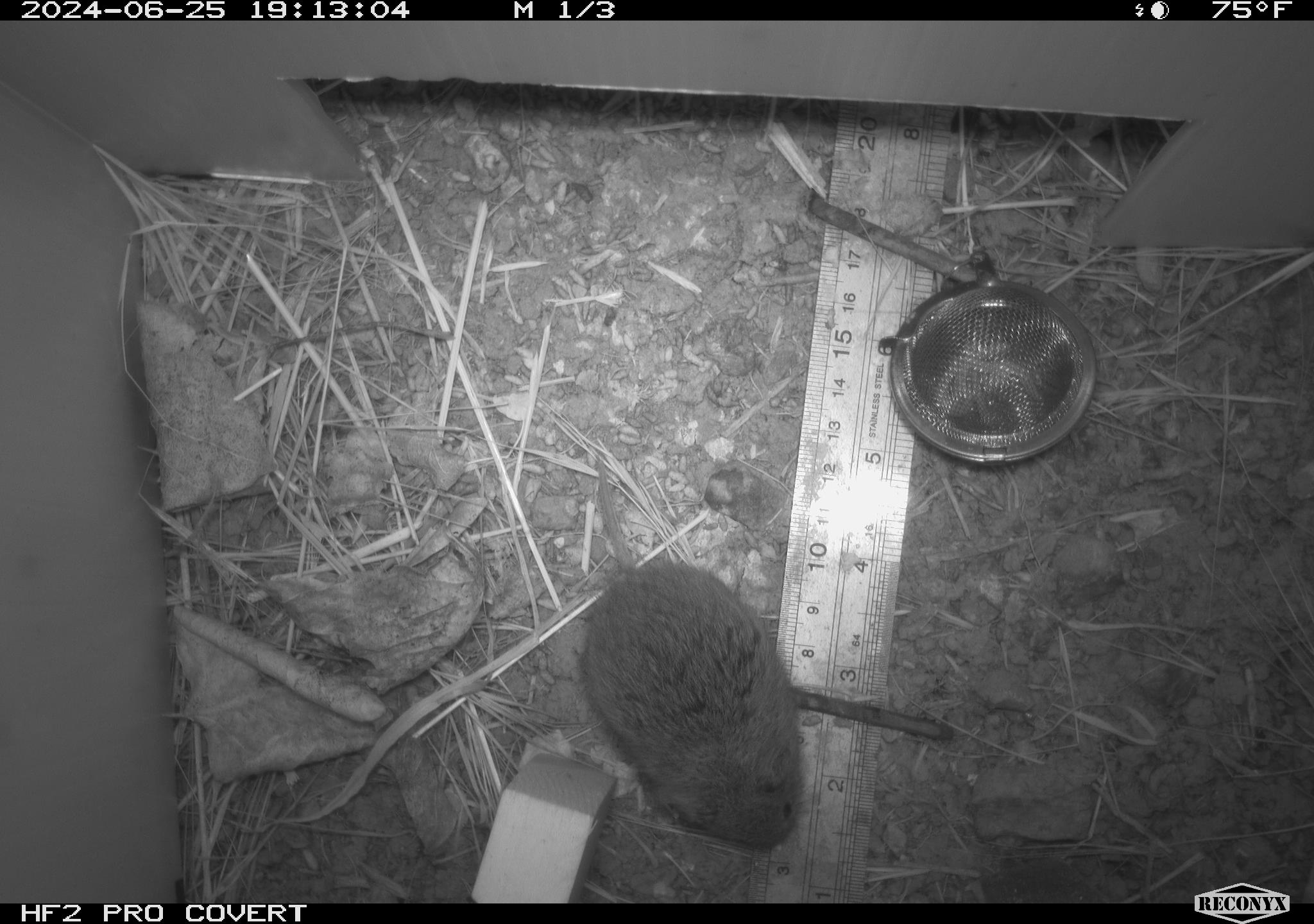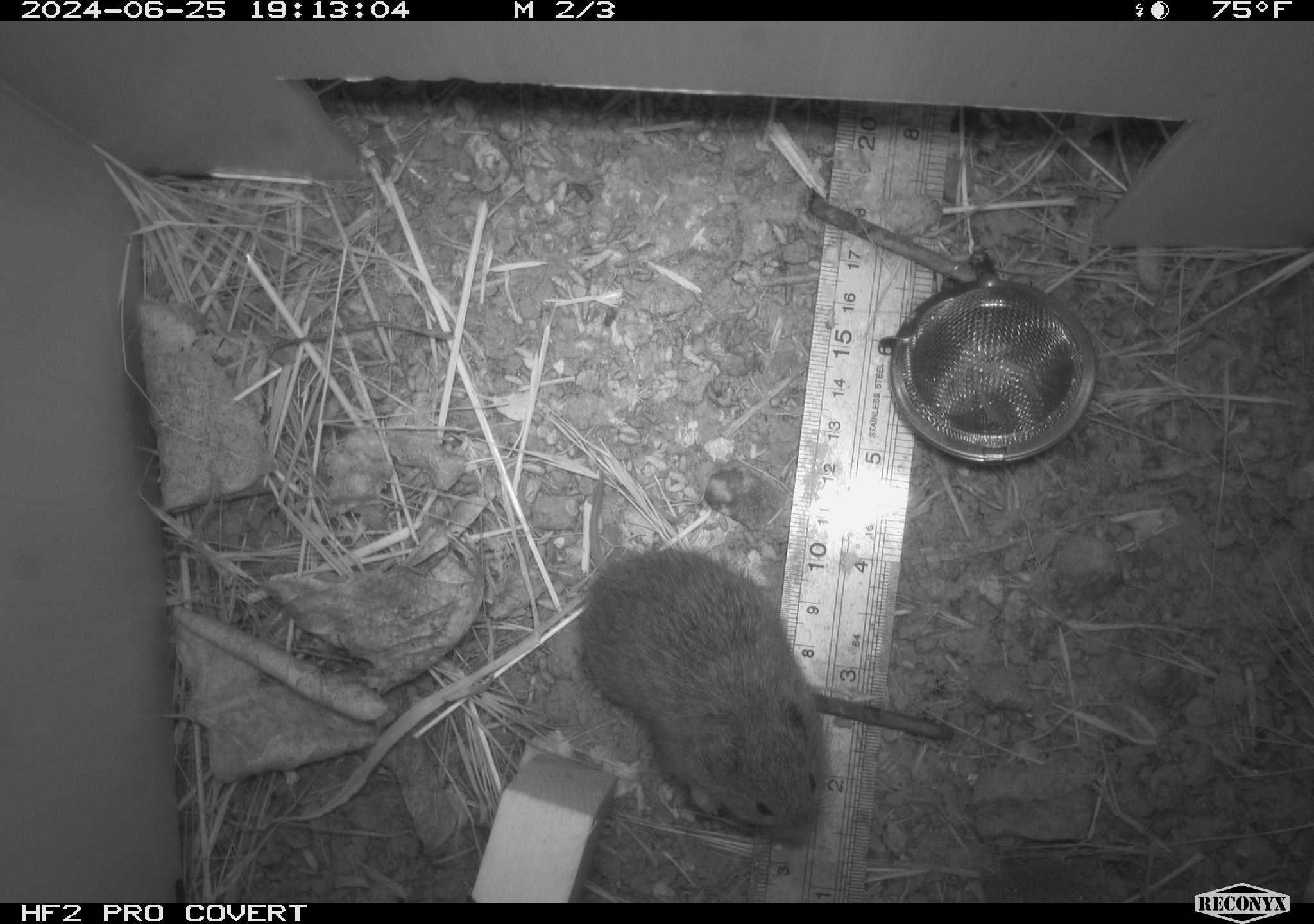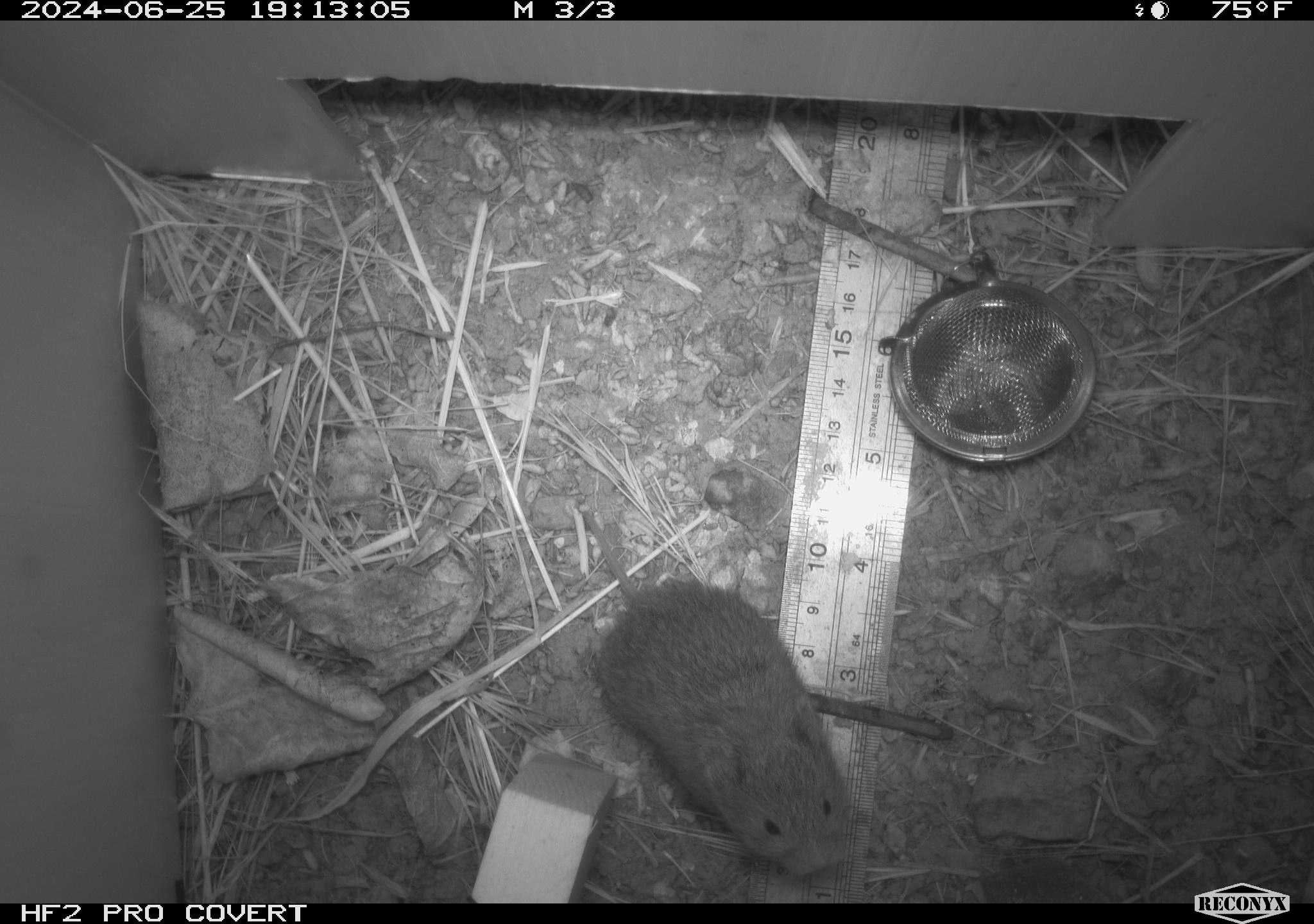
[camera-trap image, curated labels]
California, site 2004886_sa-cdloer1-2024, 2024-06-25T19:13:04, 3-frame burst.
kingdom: Animalia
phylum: Chordata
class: Mammalia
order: Rodentia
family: Cricetidae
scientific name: Arvicolinae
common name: voles, lemmings, and muskrats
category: arvicolinae subfamily